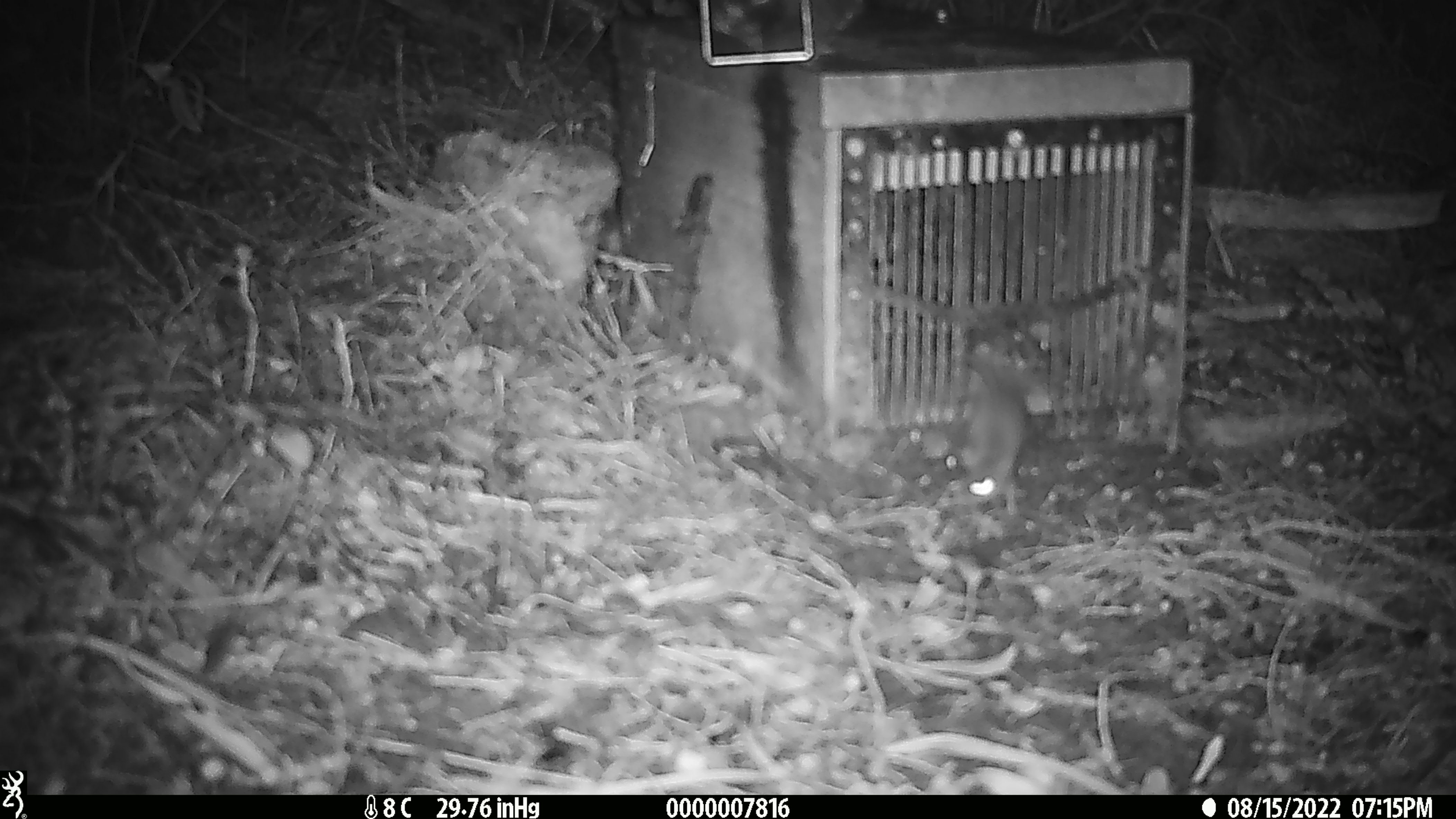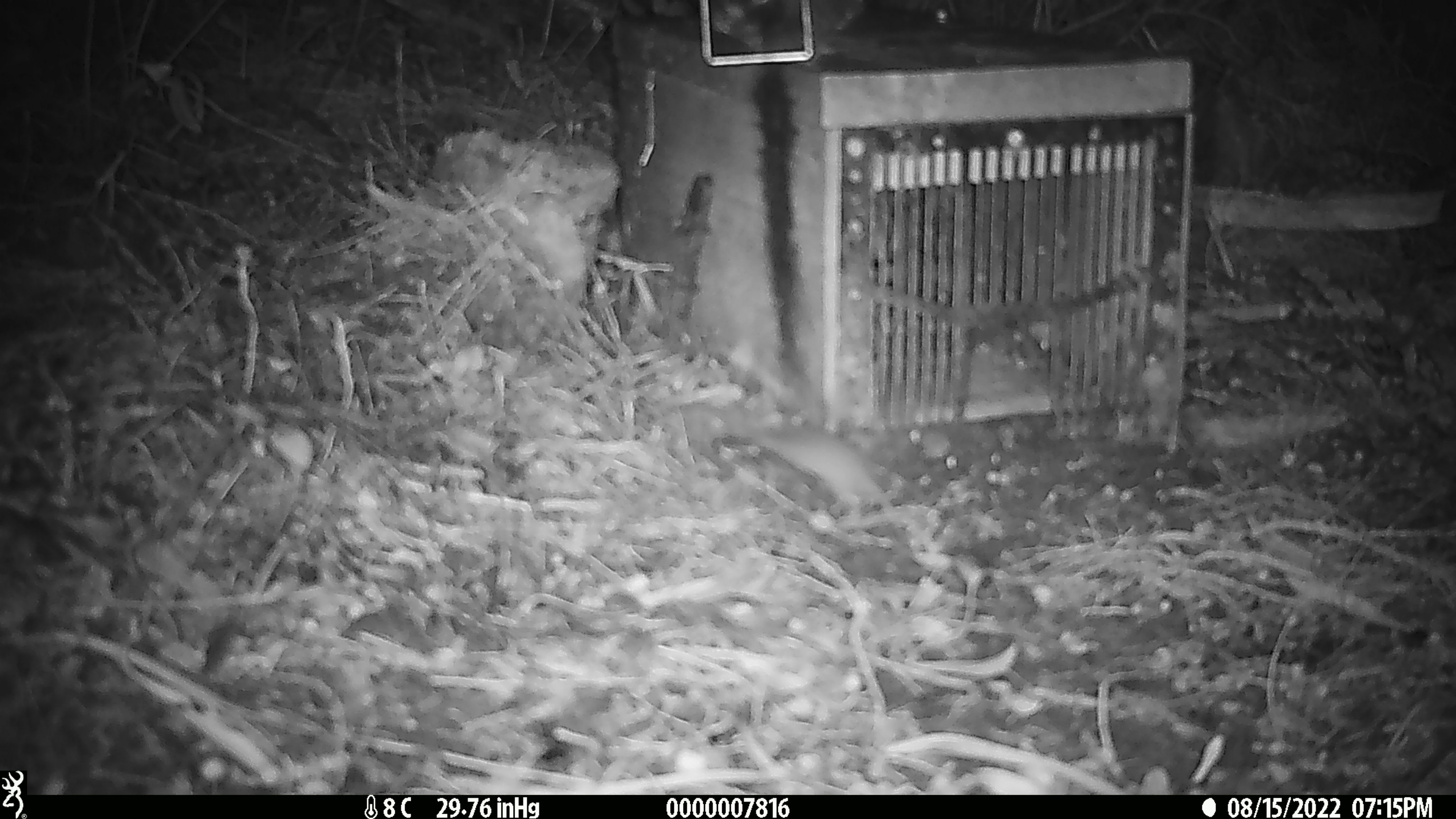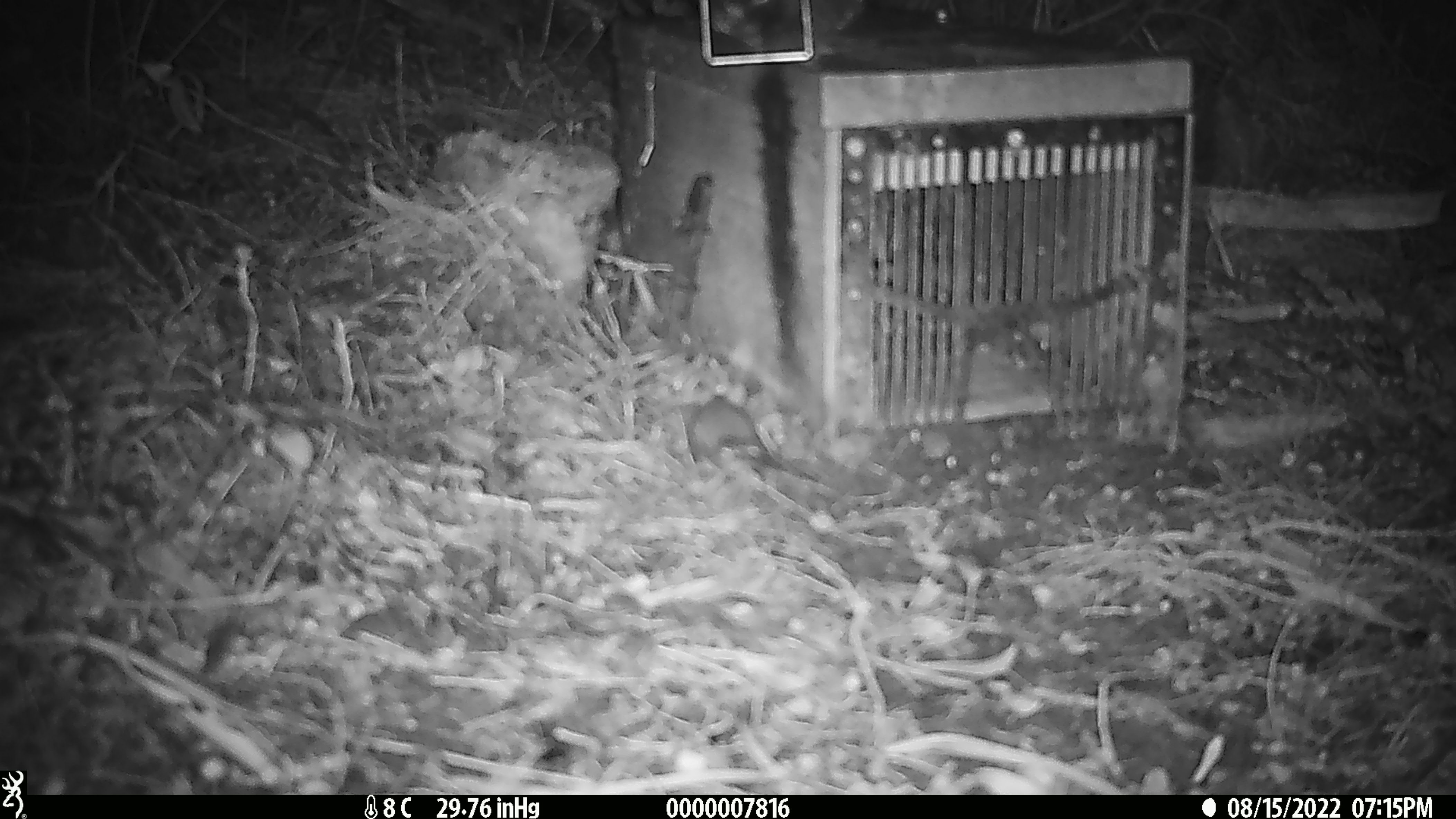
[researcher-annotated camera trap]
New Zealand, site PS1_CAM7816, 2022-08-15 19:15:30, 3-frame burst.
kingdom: Animalia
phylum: Chordata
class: Mammalia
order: Rodentia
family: Muridae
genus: Mus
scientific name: Mus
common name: mouse